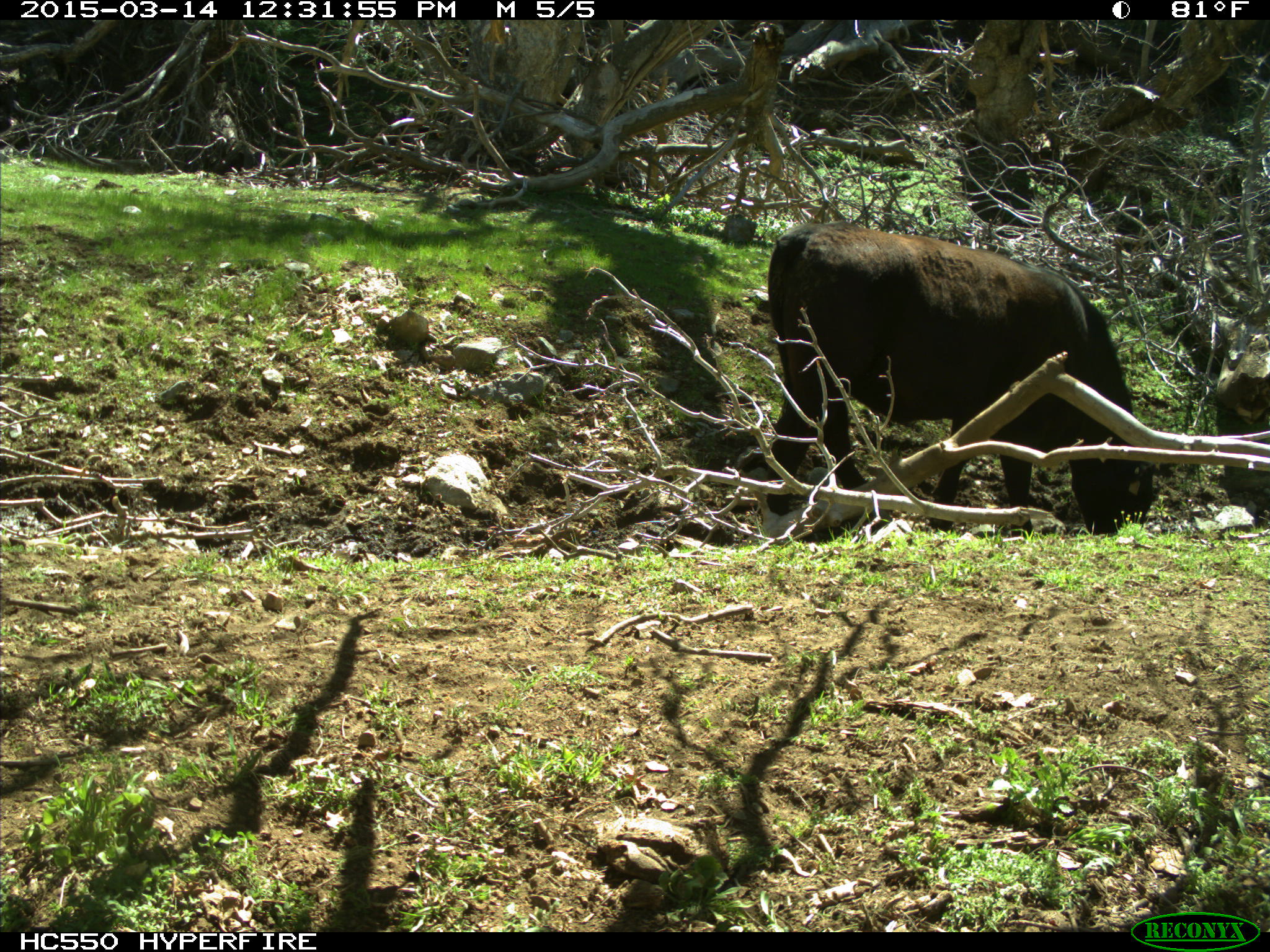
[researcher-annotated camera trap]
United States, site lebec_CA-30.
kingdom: Animalia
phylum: Chordata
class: Mammalia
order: Artiodactyla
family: Bovidae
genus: Bos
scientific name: Bos taurus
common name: domestic cow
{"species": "Bos taurus (domestic cow)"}